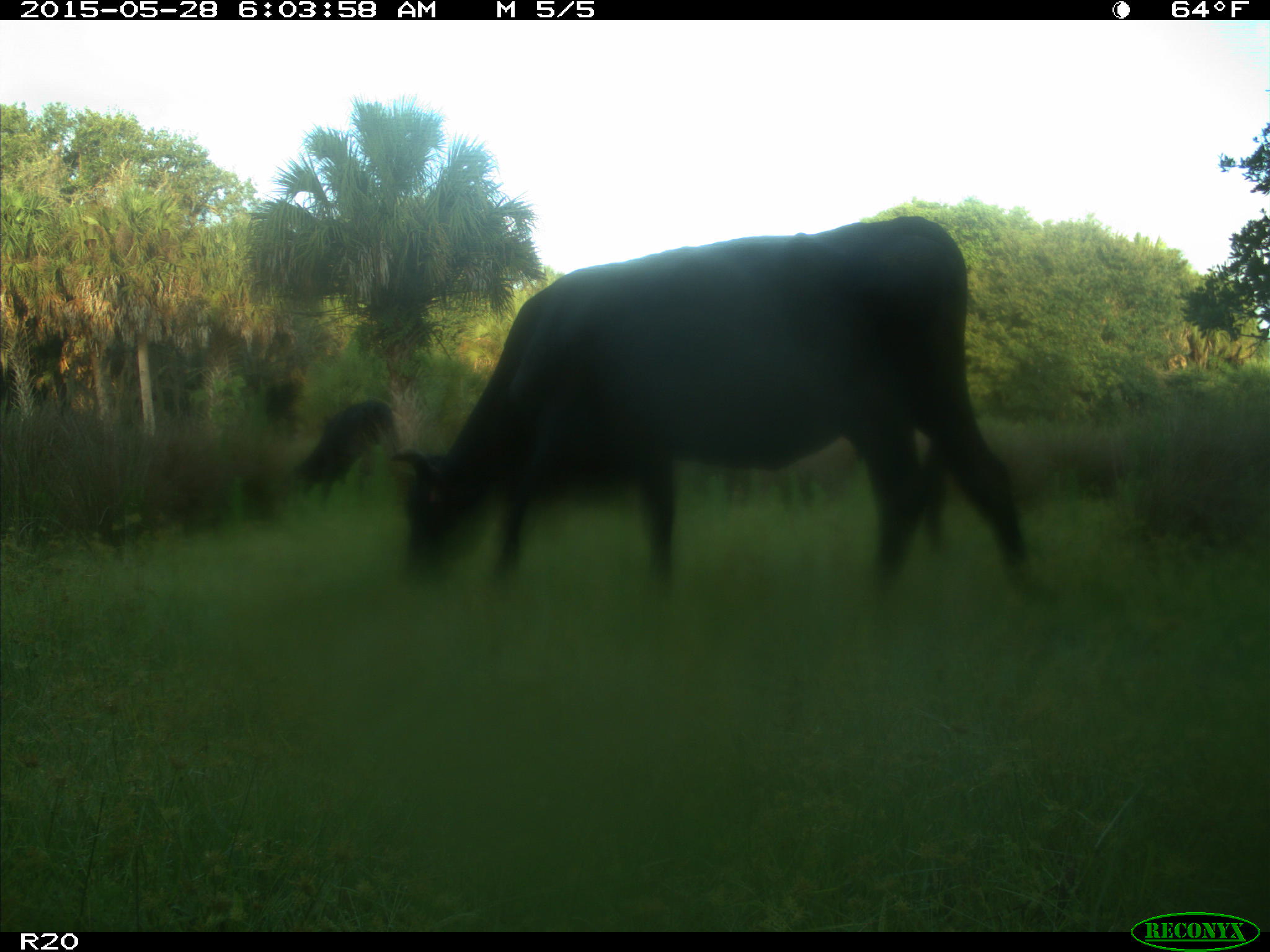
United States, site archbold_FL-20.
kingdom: Animalia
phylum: Chordata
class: Mammalia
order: Artiodactyla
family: Bovidae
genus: Bos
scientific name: Bos taurus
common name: domestic cow